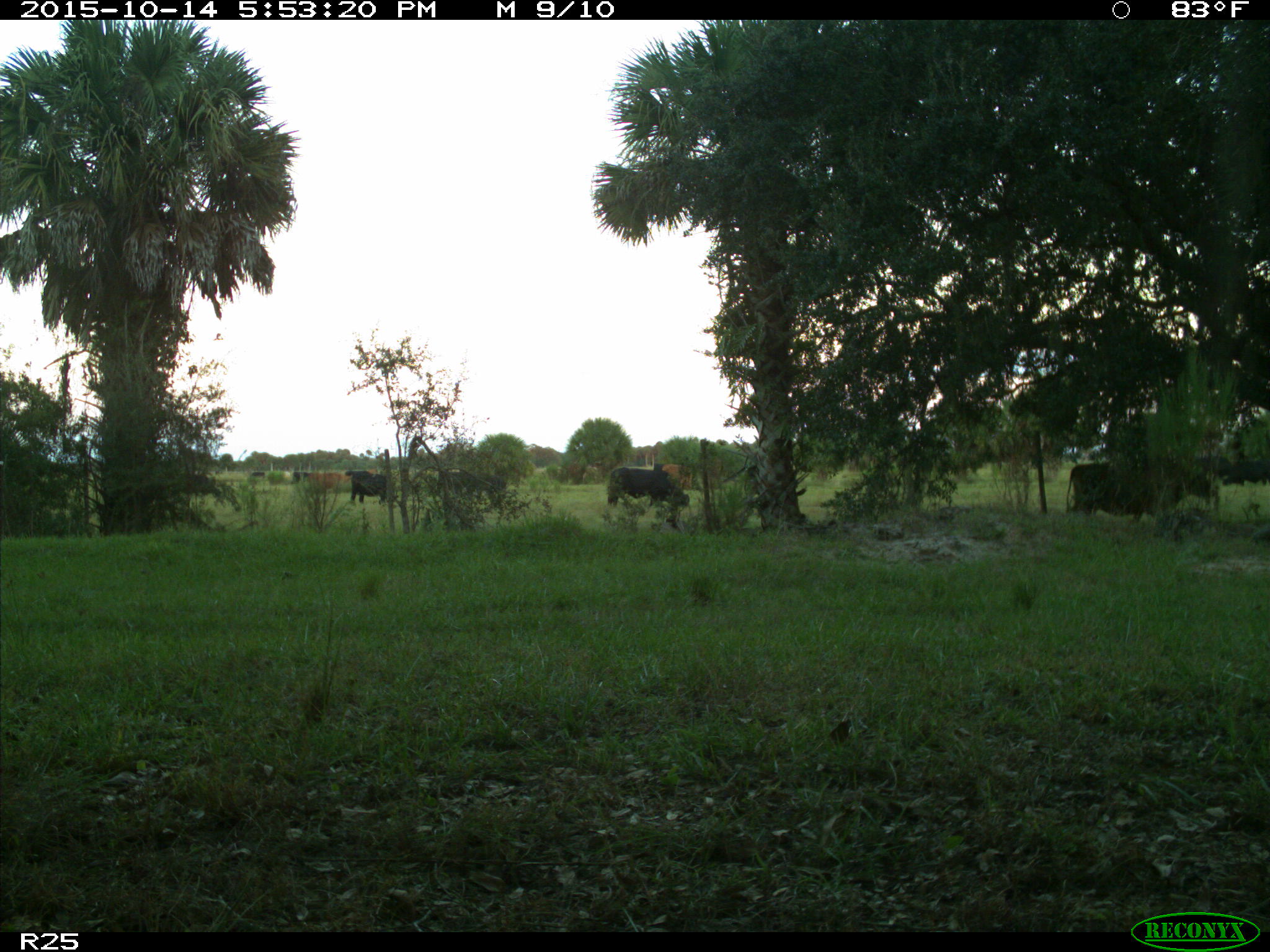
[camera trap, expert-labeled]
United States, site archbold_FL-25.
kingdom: Animalia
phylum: Chordata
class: Mammalia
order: Artiodactyla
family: Bovidae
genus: Bos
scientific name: Bos taurus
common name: domestic cow